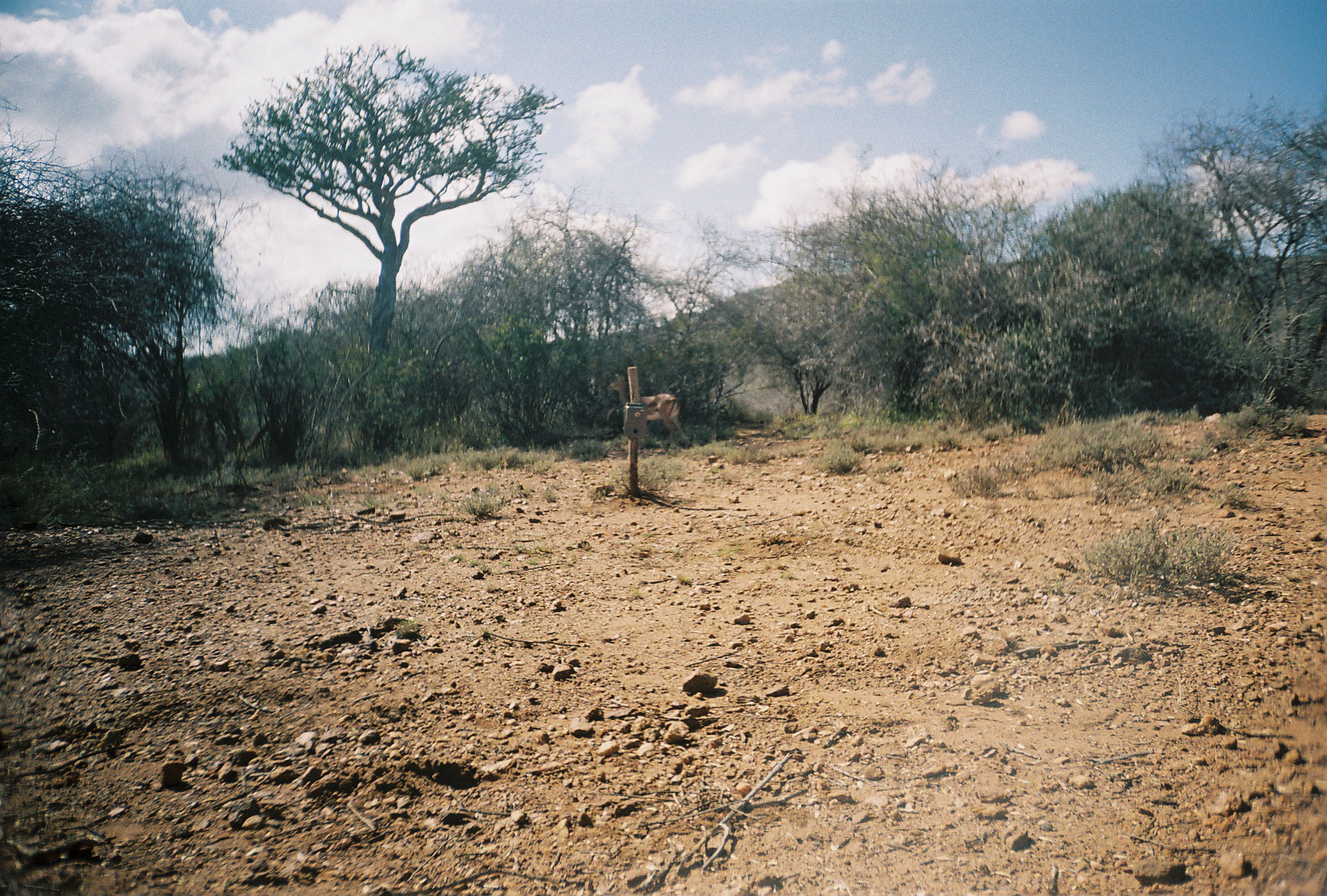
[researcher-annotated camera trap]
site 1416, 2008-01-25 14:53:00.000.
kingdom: Animalia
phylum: Chordata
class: Mammalia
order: Artiodactyla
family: Bovidae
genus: Aepyceros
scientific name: Aepyceros melampus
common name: impala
Aepyceros melampus (impala), count 1.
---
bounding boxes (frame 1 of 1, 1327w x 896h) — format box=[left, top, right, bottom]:
aepyceros melampus: box=[606, 372, 688, 450]